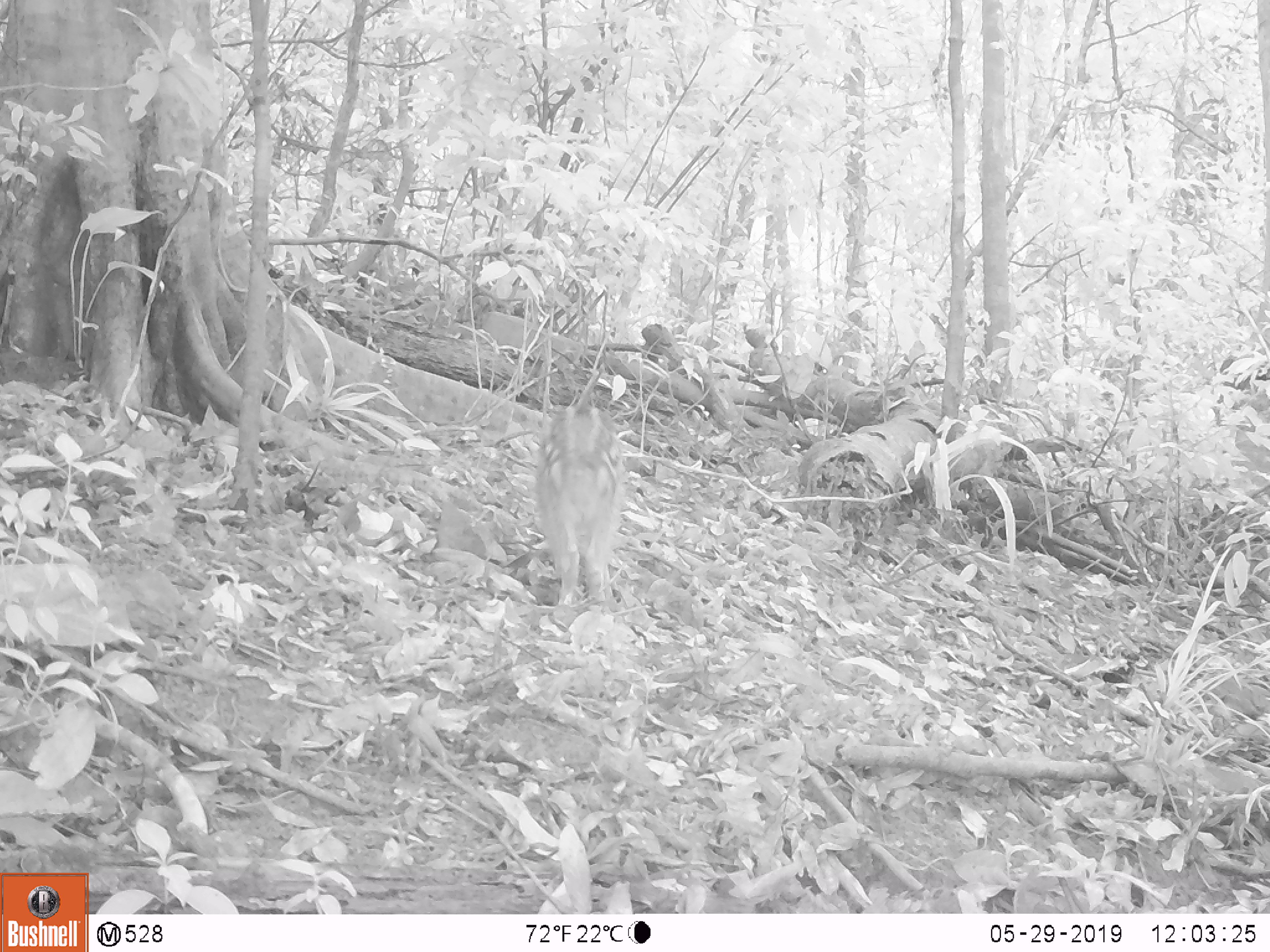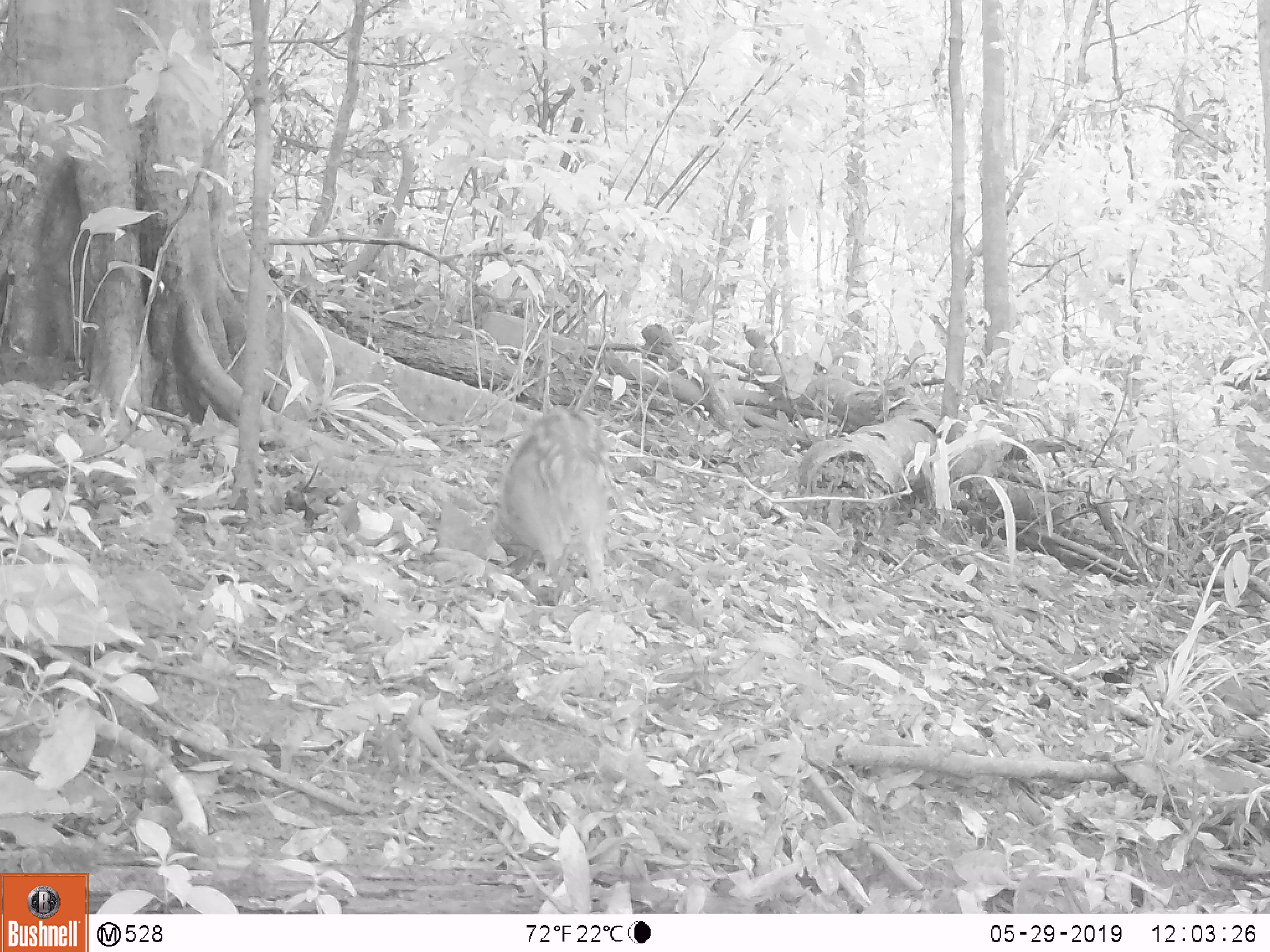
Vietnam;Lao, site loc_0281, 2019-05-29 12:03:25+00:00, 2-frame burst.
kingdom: Animalia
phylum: Chordata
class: Mammalia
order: Artiodactyla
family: Suidae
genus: Sus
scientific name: Sus scrofa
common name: eurasian wild pig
Eurasian wild pig (Sus scrofa). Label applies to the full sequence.